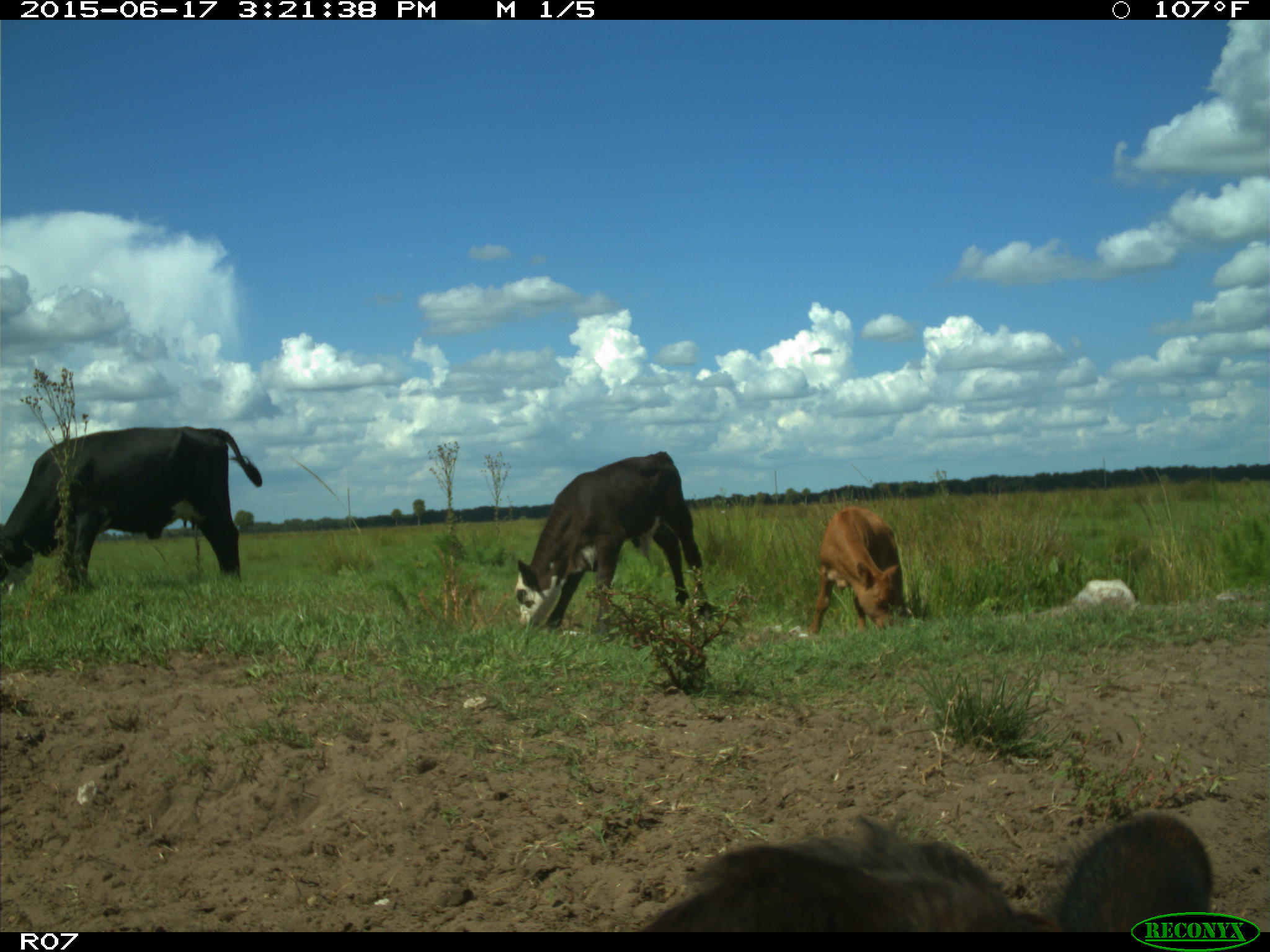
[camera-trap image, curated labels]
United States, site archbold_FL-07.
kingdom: Animalia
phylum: Chordata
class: Mammalia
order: Artiodactyla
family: Bovidae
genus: Bos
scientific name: Bos taurus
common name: domestic cow